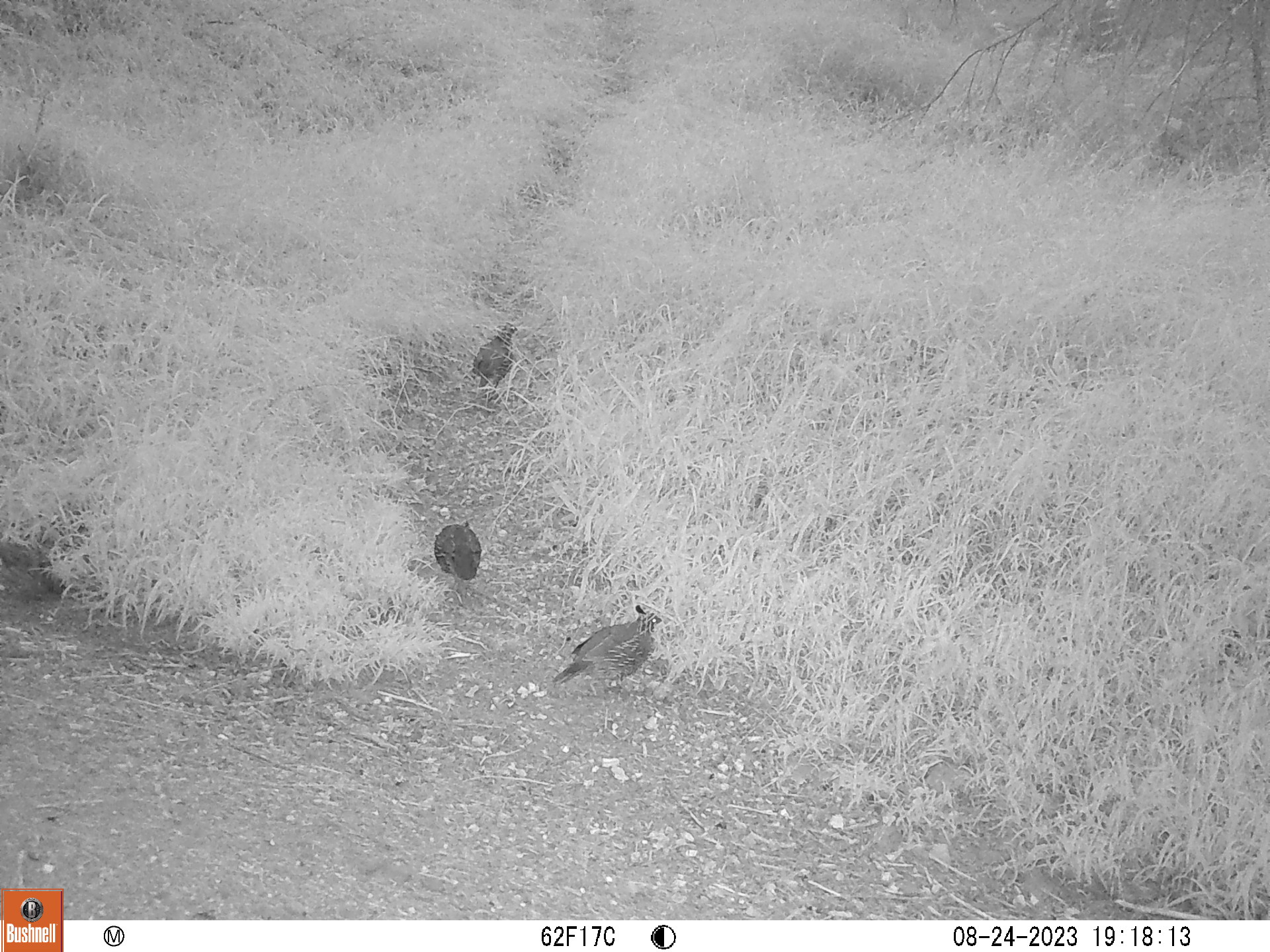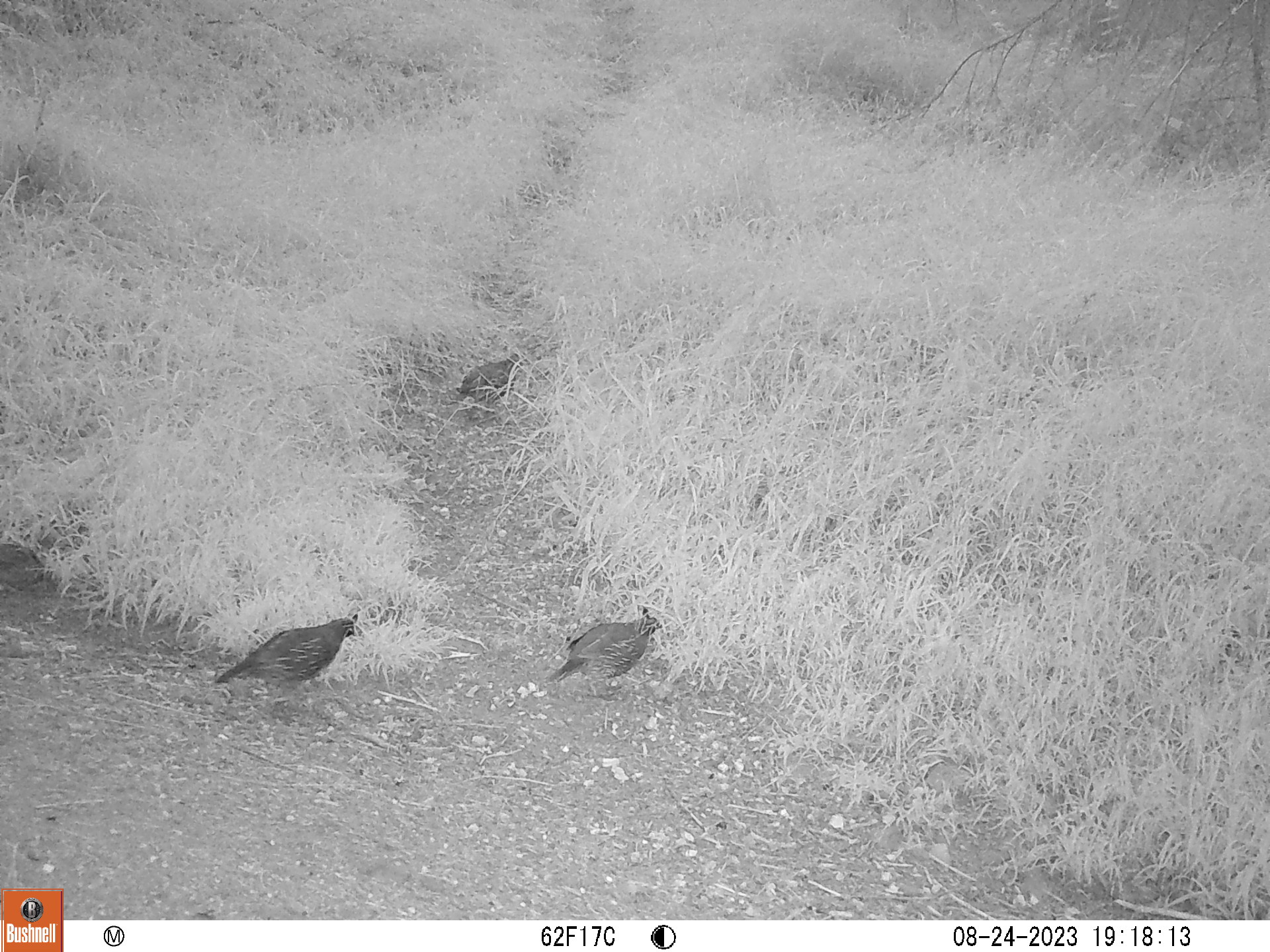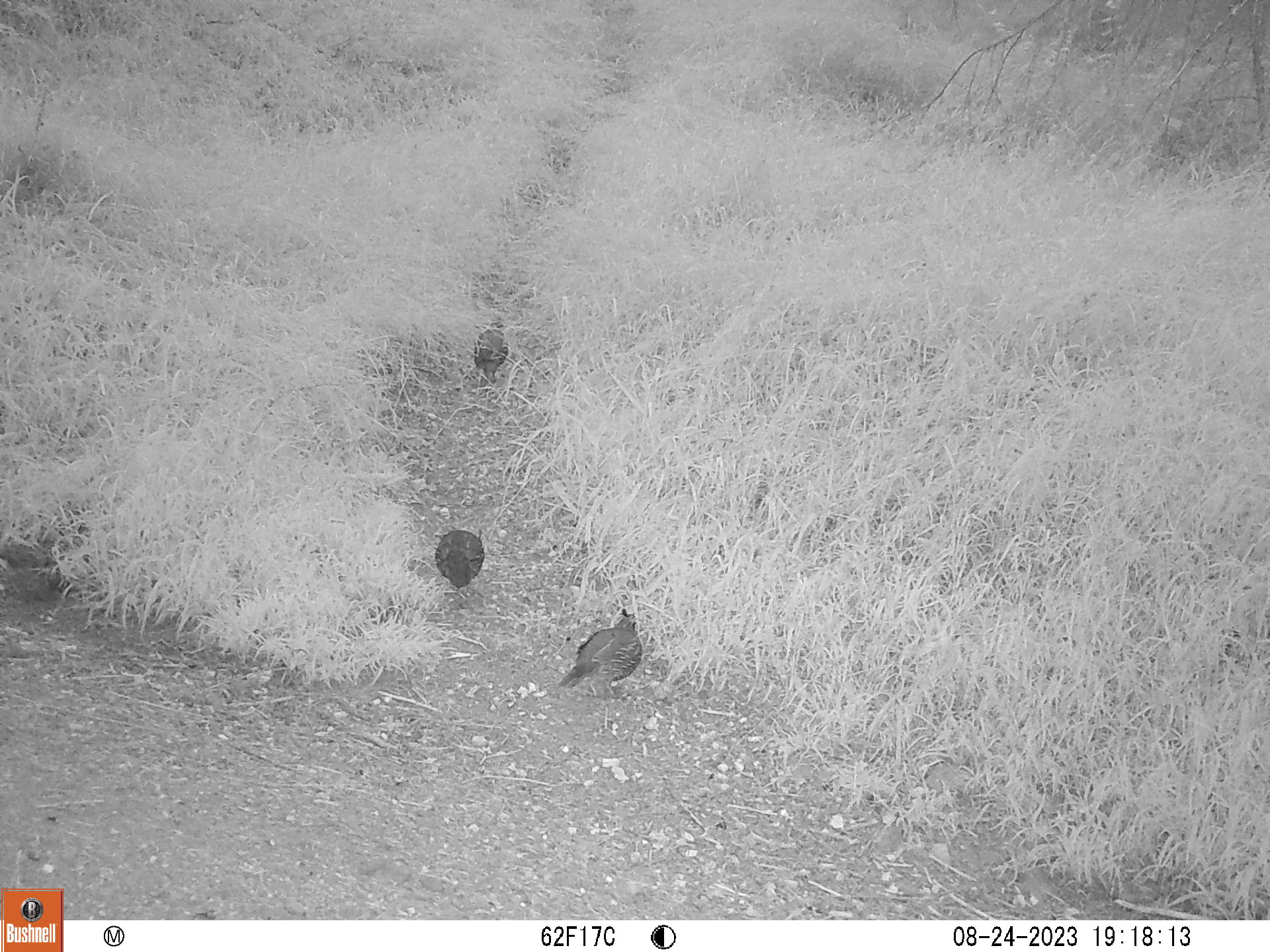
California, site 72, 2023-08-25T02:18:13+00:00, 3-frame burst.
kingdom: Animalia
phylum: Chordata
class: Aves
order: Galliformes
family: Odontophoridae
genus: Callipepla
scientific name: Callipepla californica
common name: california quail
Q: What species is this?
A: California quail (Callipepla californica).